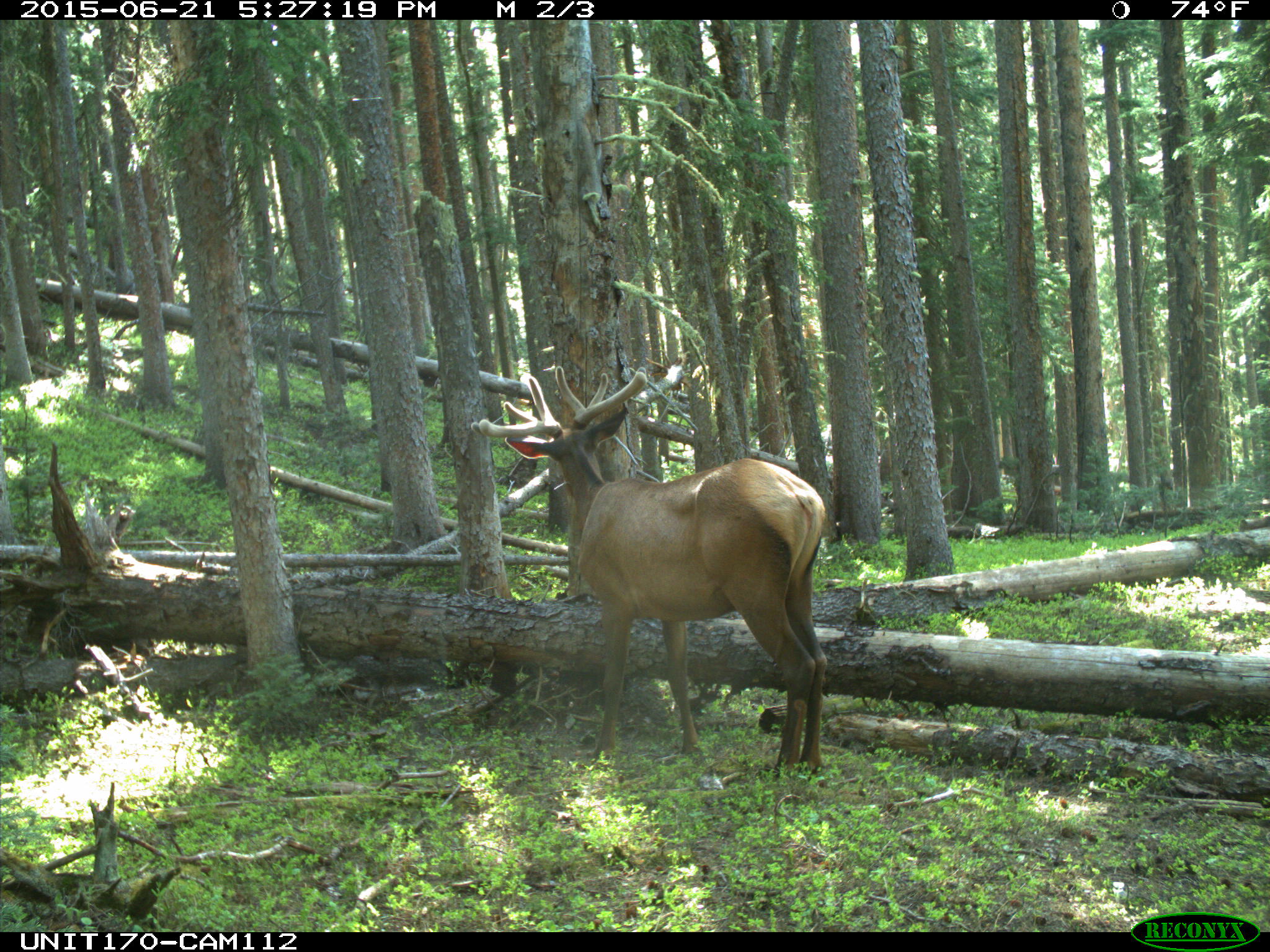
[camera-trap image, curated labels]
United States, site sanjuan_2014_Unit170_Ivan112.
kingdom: Animalia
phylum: Chordata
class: Mammalia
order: Artiodactyla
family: Cervidae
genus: Cervus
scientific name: Cervus elaphus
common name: red deer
Cervus elaphus (red deer).